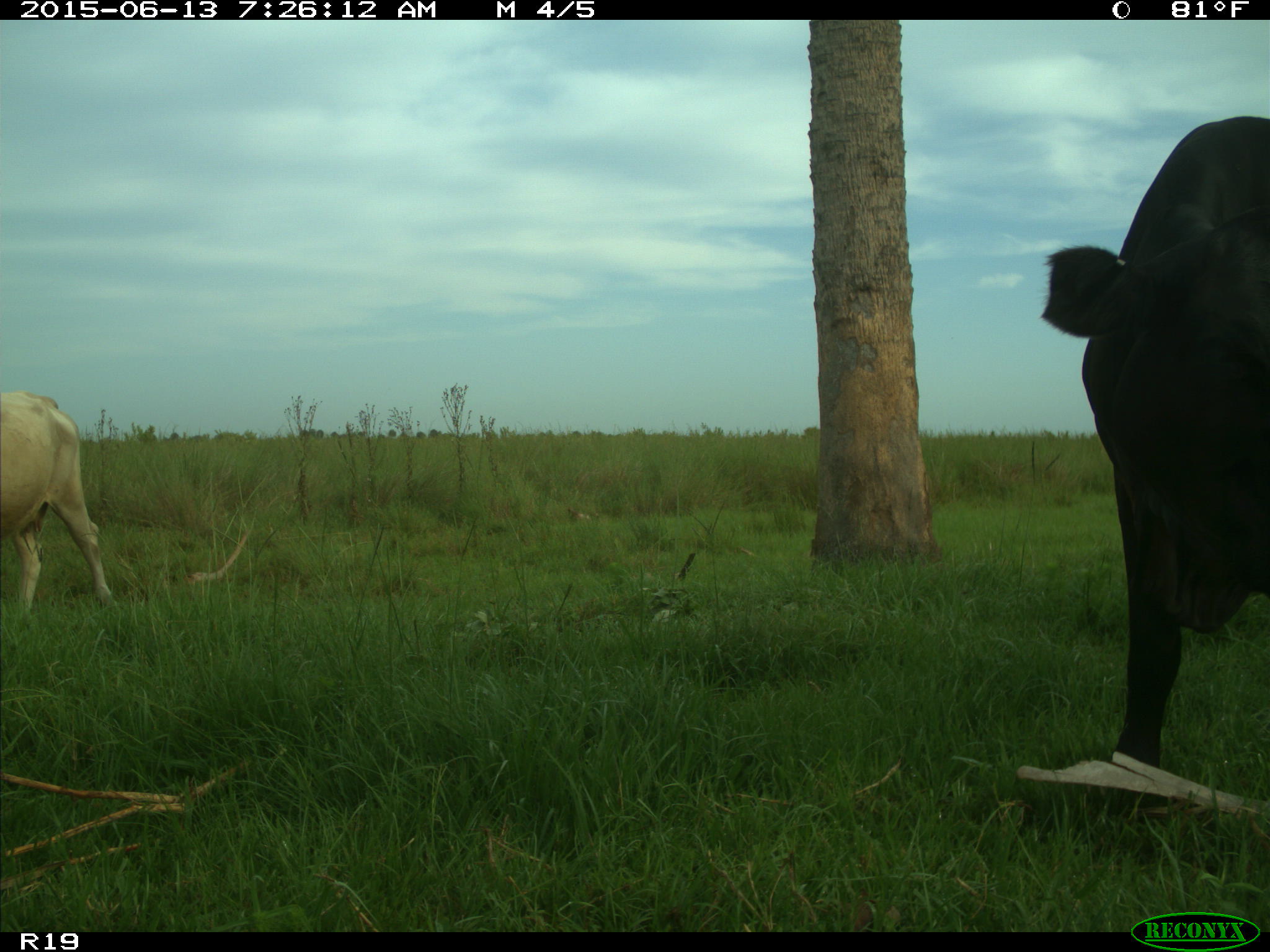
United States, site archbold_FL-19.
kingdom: Animalia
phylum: Chordata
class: Mammalia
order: Artiodactyla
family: Bovidae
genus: Bos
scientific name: Bos taurus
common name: domestic cow